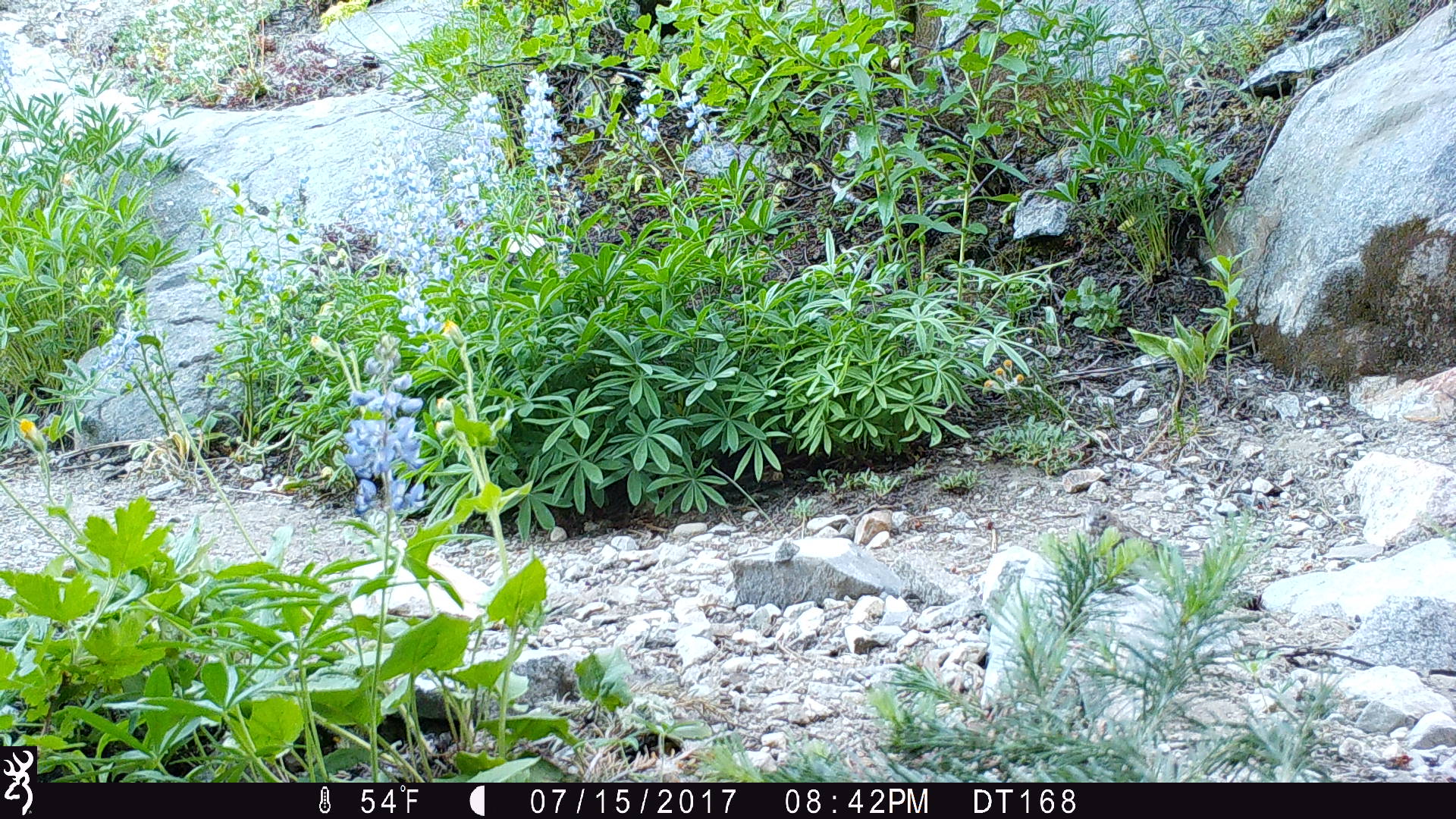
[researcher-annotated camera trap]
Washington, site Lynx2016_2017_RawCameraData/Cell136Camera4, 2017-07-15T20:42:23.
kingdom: Animalia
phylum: Chordata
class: Aves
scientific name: Aves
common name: birds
Aves (birds). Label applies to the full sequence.